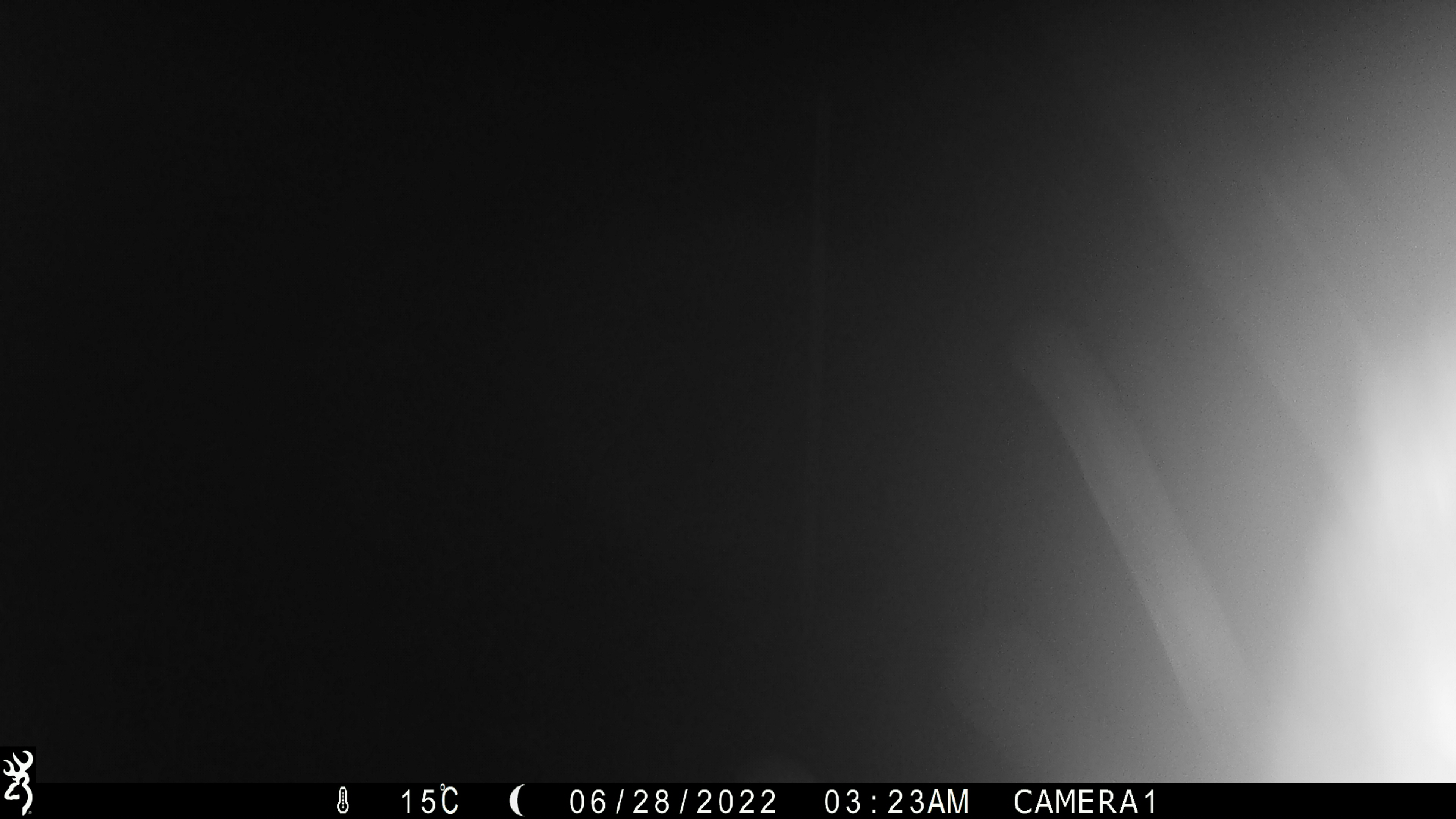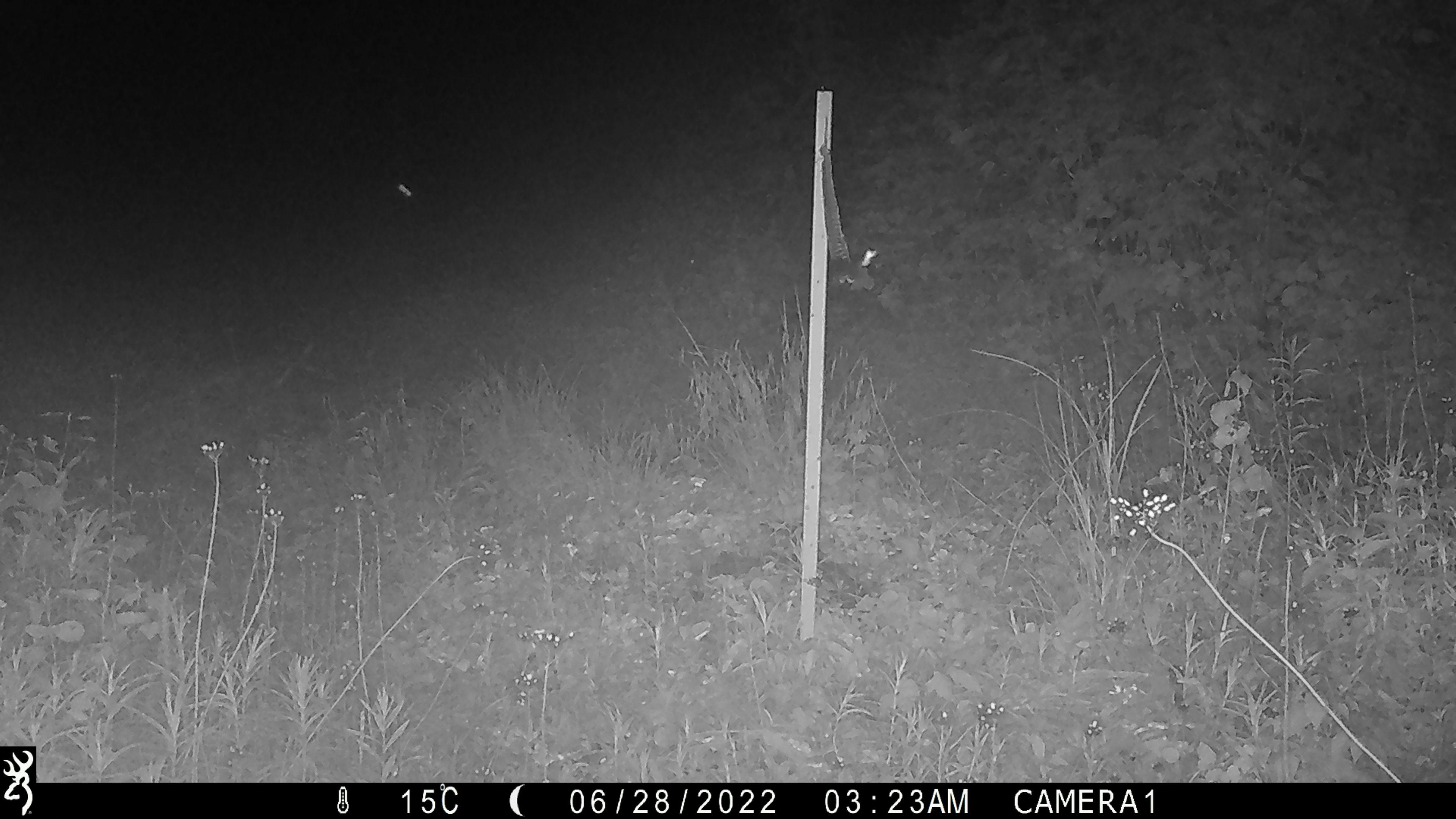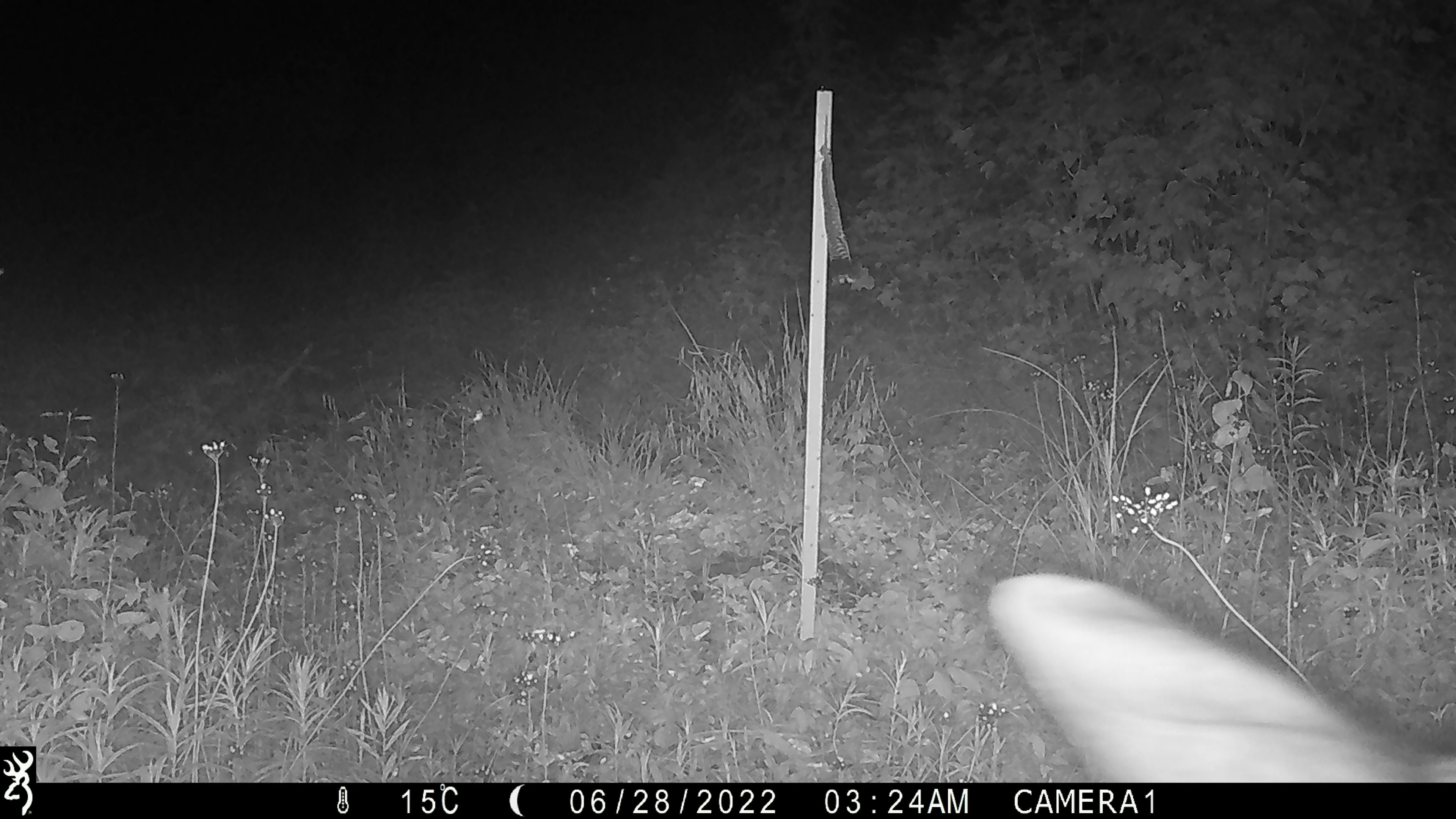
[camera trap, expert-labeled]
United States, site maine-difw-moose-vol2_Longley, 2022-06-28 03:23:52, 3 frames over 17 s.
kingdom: Animalia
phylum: Chordata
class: Mammalia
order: Artiodactyla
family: Cervidae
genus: Alces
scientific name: Alces alces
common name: moose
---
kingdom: Animalia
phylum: Chordata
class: Mammalia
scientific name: Mammalia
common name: mammal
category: mammal sp.